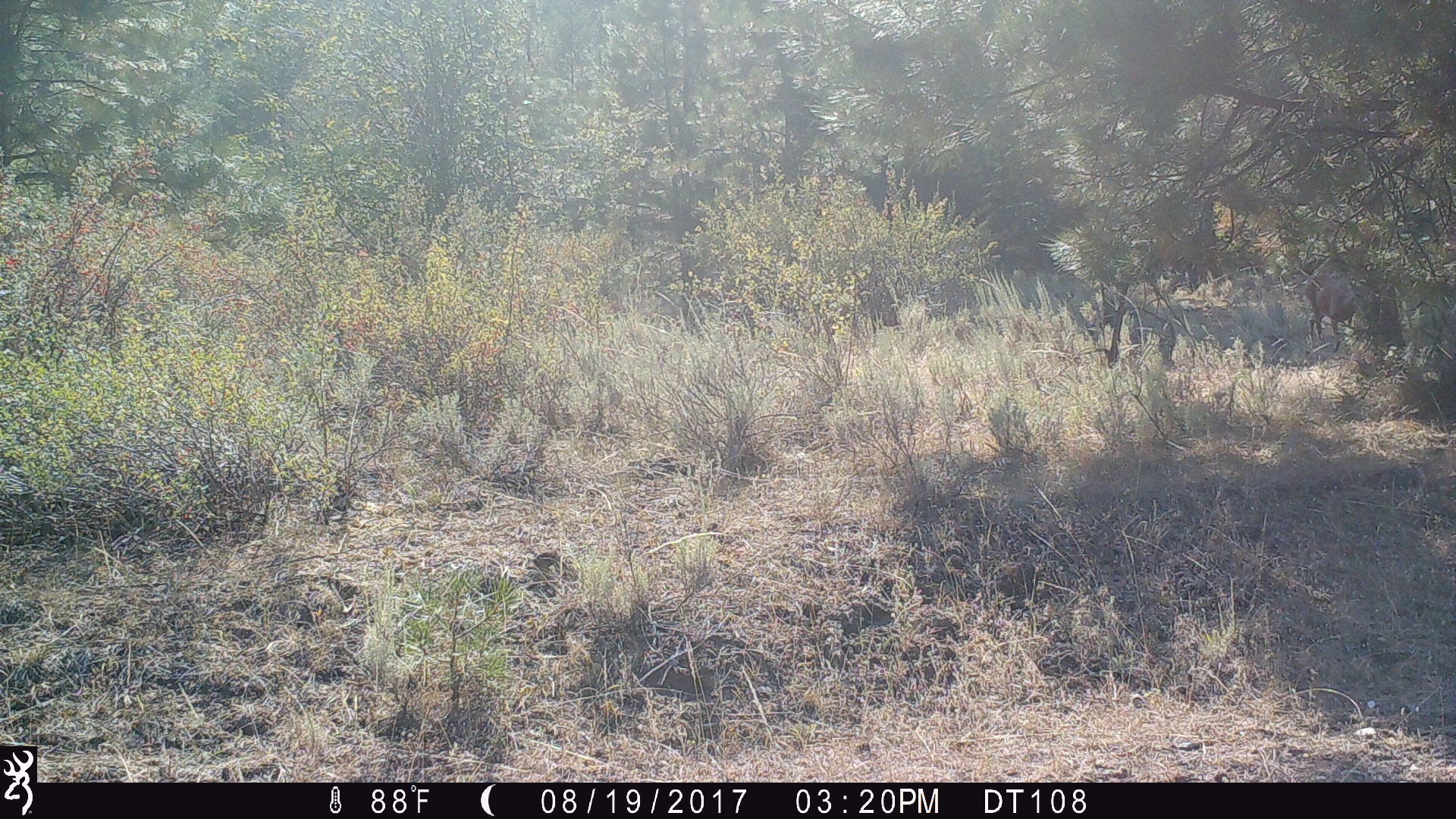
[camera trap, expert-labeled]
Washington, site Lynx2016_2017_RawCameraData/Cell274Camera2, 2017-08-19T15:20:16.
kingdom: Animalia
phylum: Chordata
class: Mammalia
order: Artiodactyla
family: Cervidae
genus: Odocoileus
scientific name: Odocoileus virginianus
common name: white-tailed deer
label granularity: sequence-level